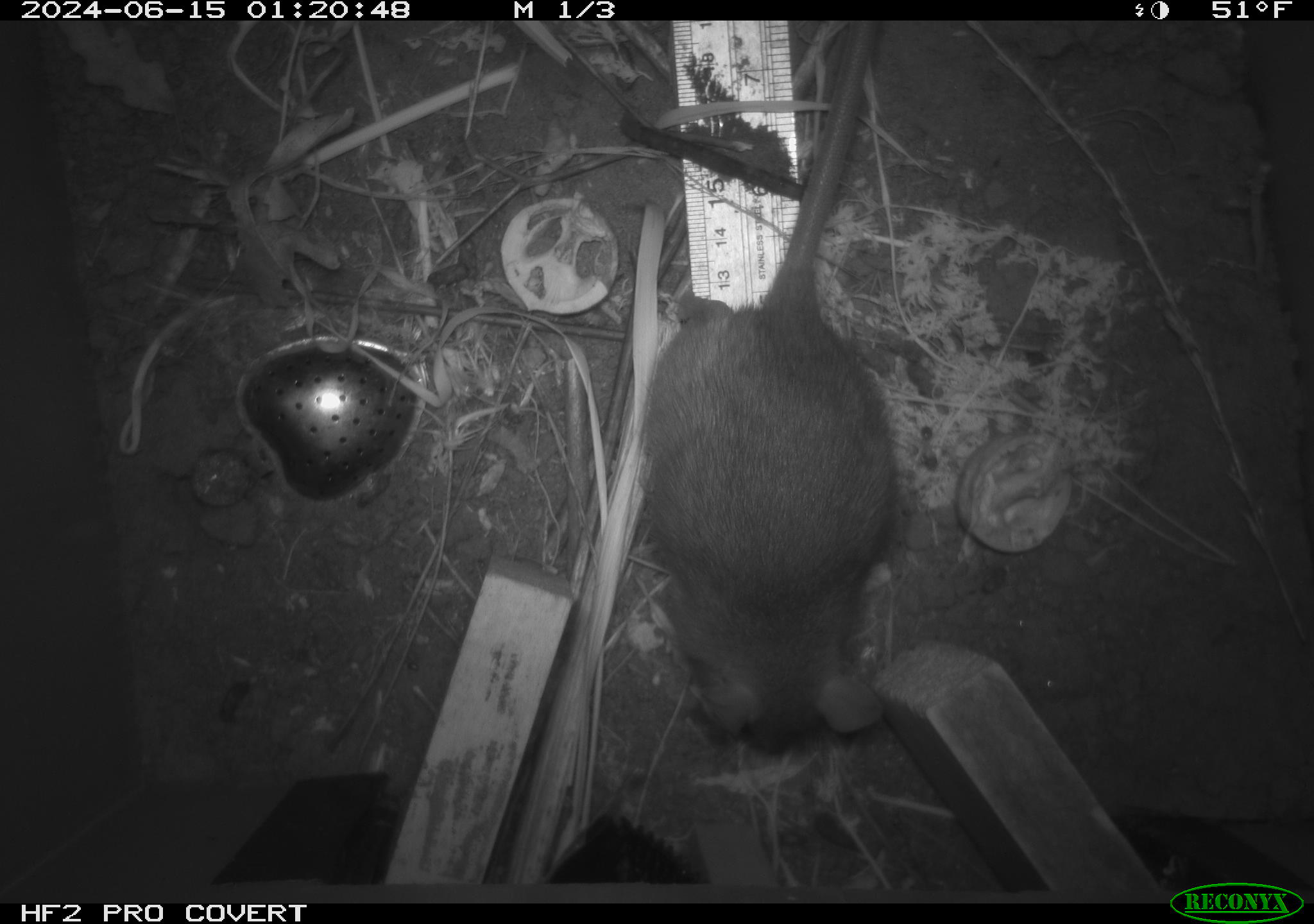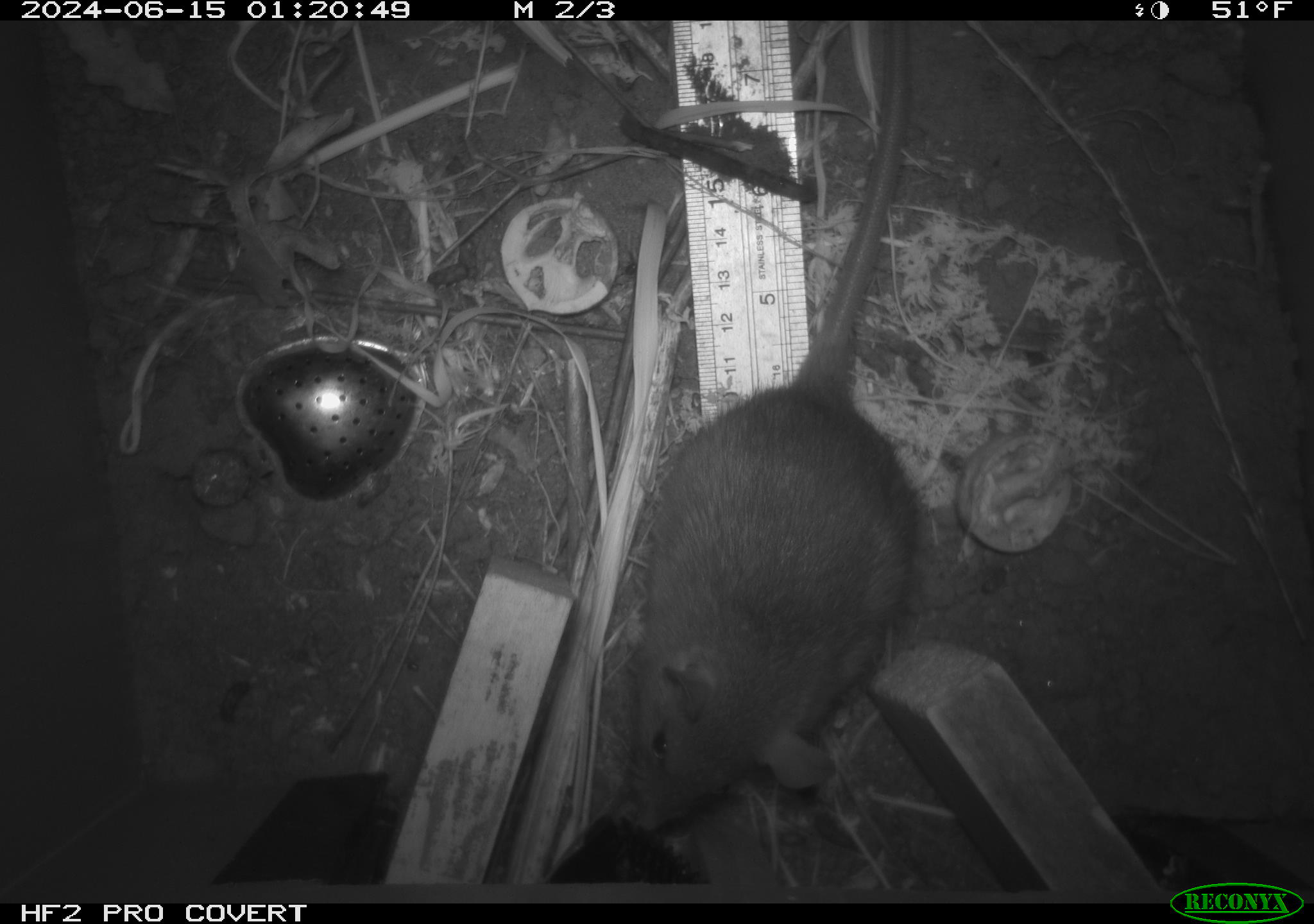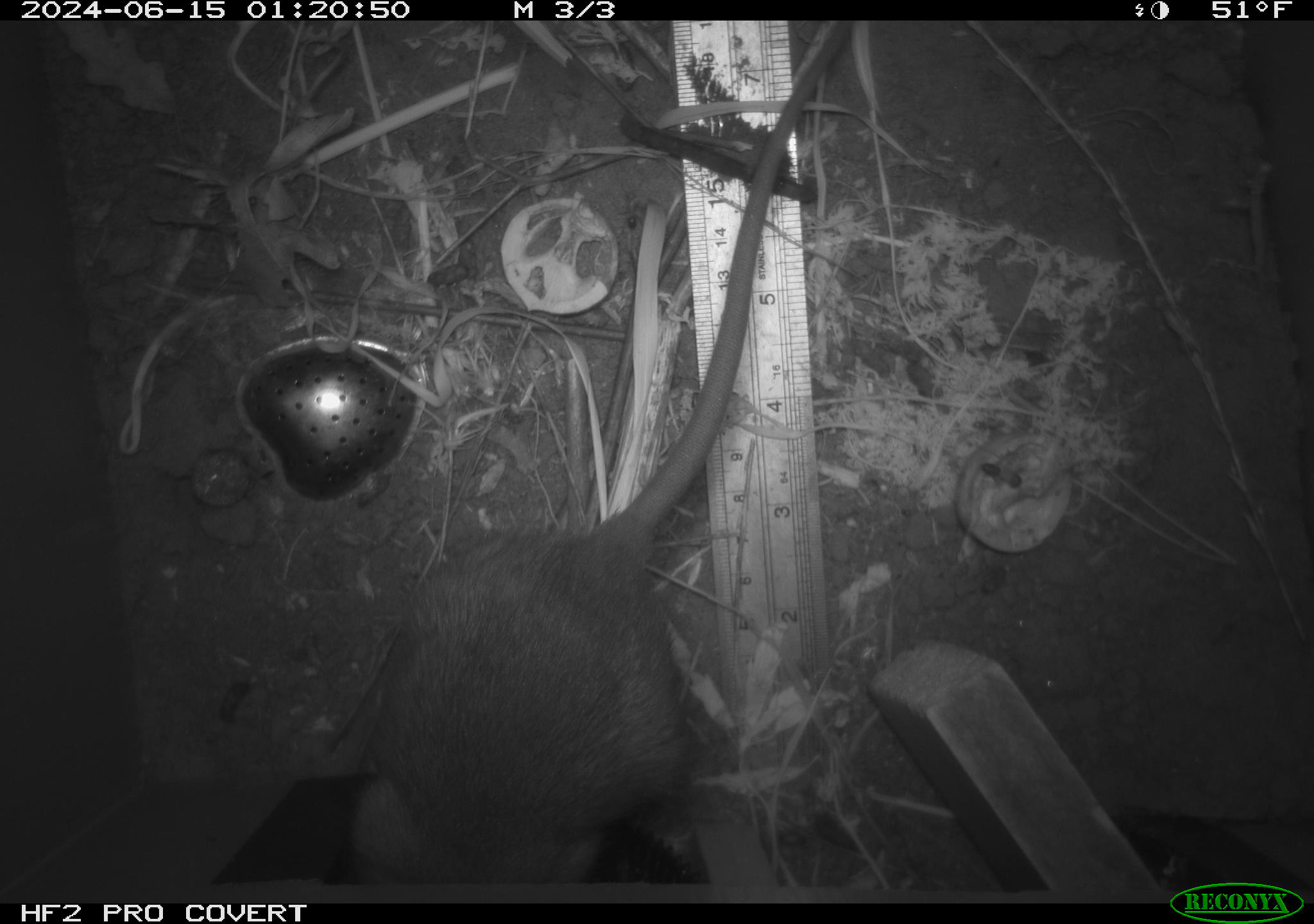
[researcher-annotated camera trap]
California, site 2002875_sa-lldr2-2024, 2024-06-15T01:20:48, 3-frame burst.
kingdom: Animalia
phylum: Chordata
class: Mammalia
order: Rodentia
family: Muridae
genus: Rattus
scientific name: Rattus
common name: rat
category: rattus species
Rattus species (rat) (Rattus).